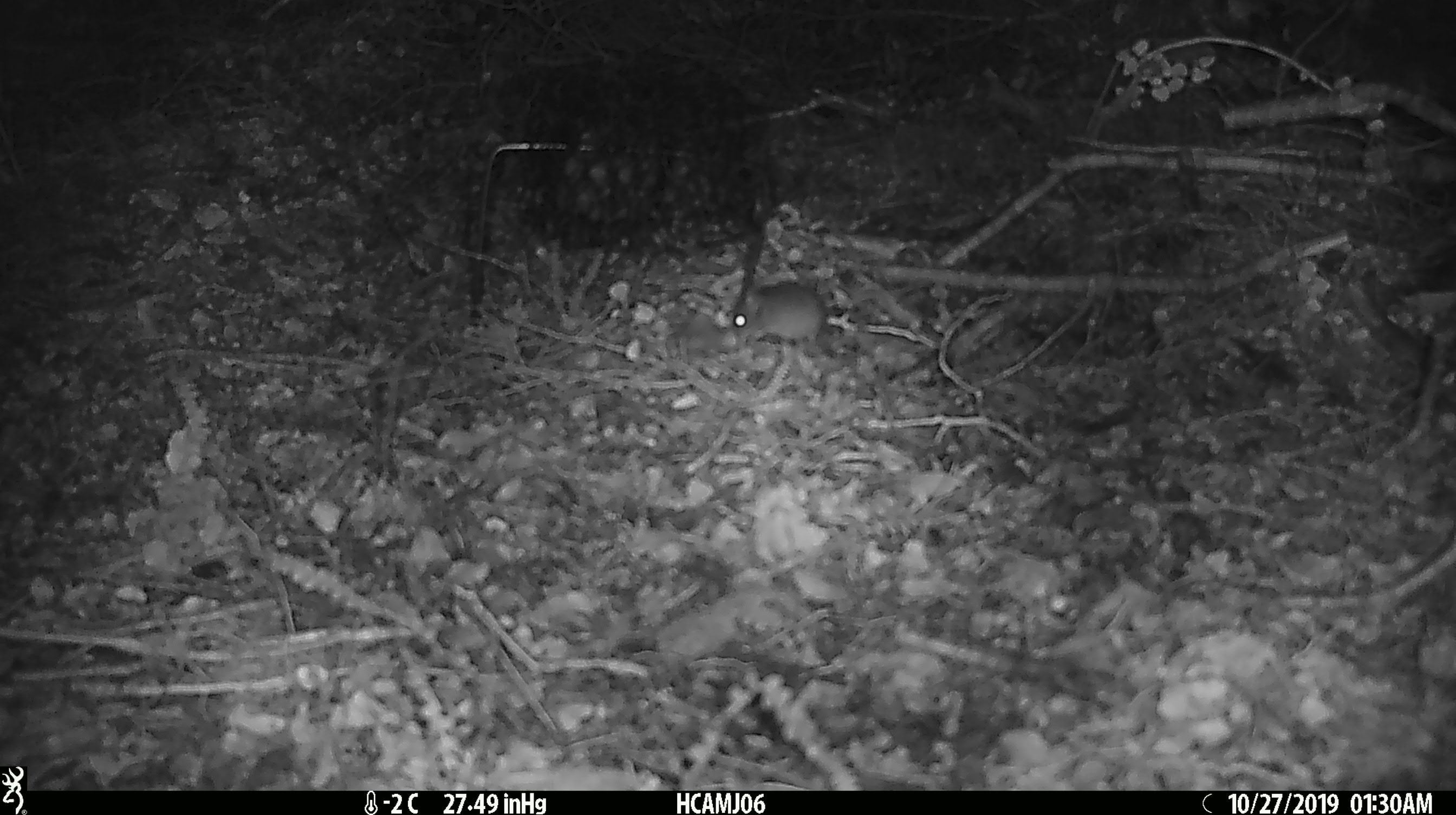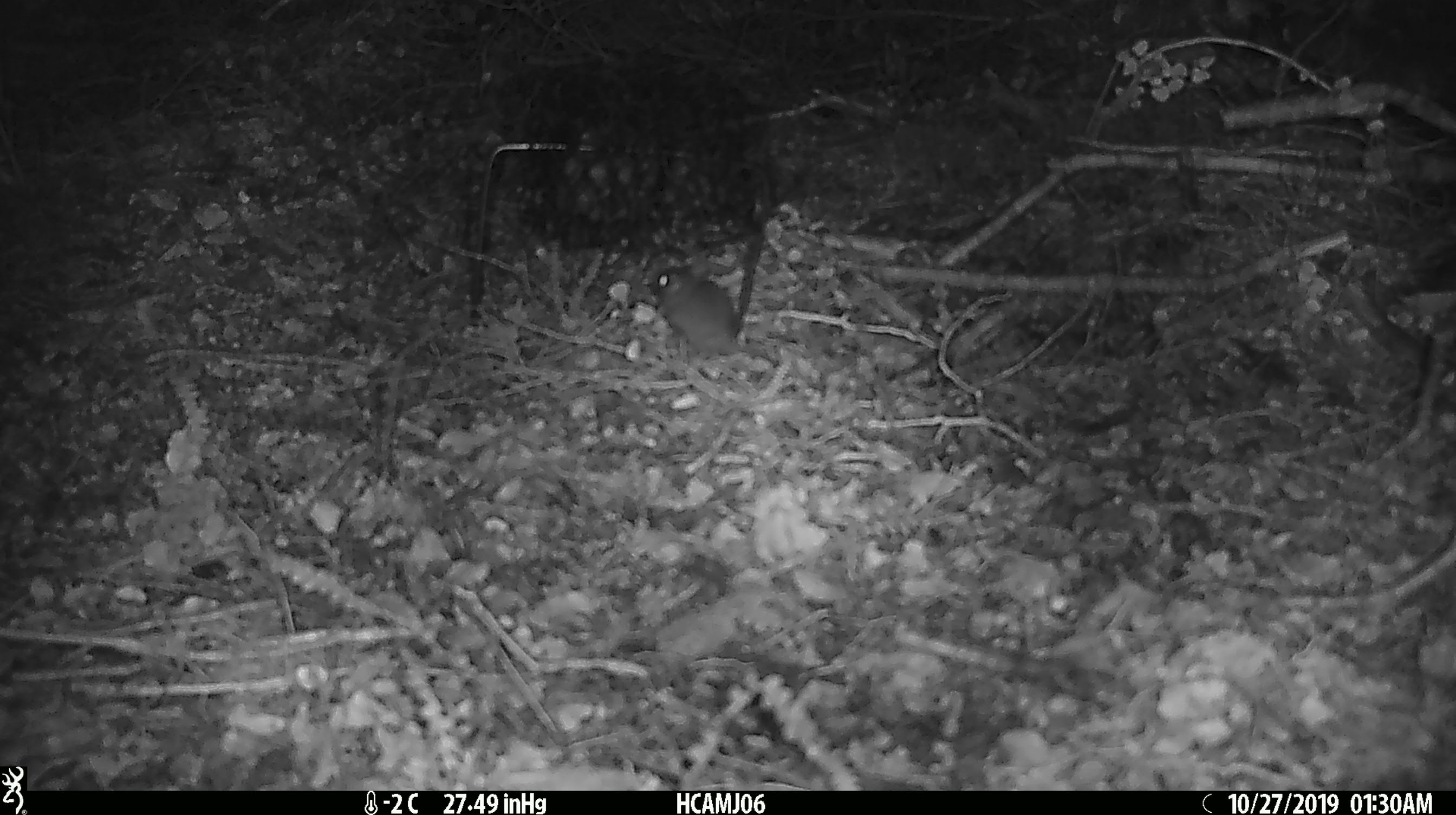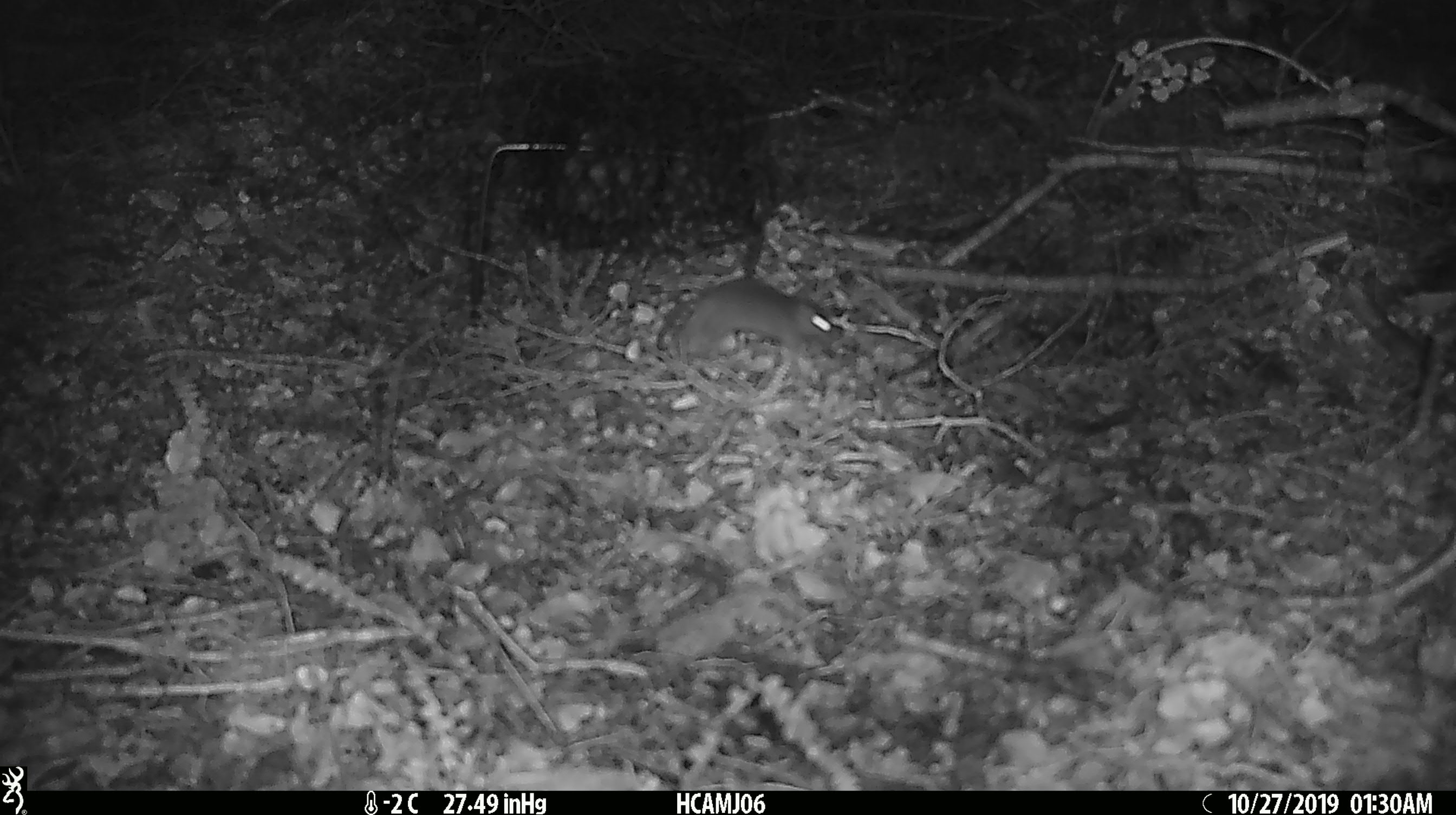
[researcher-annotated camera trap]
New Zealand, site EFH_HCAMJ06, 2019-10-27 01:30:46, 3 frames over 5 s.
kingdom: Animalia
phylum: Chordata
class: Mammalia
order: Rodentia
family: Muridae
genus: Mus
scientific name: Mus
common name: mouse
Mouse (Mus).